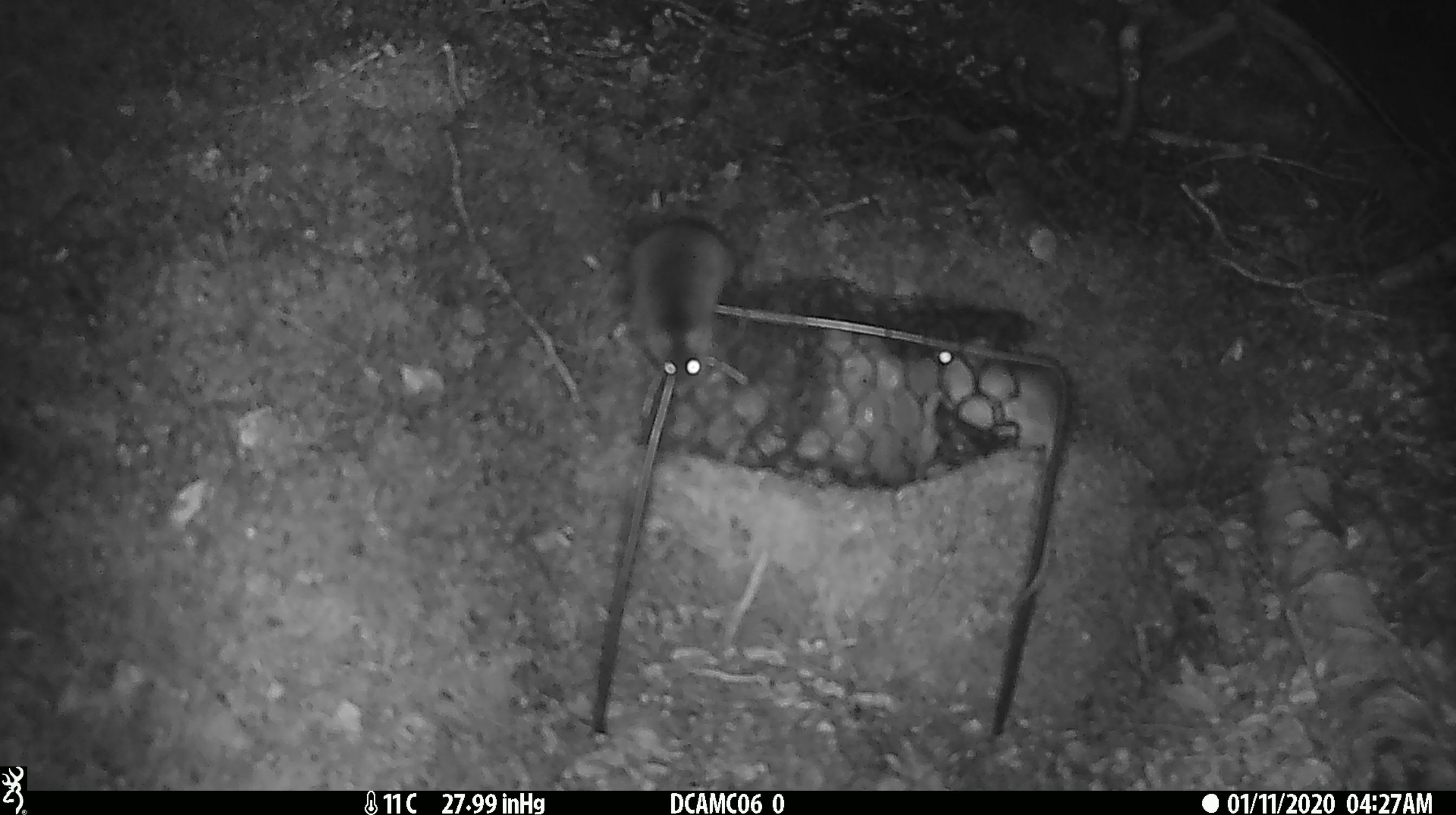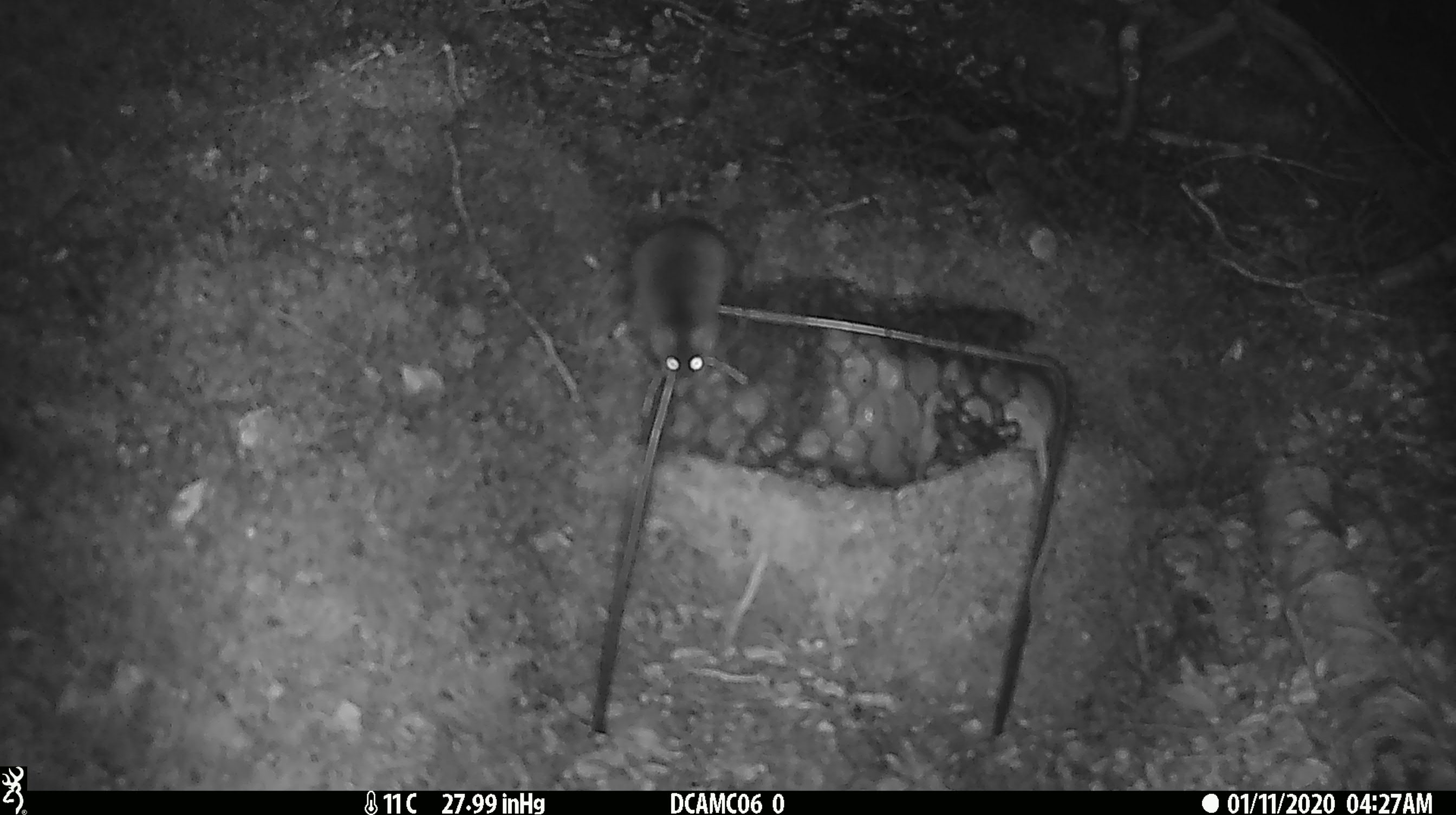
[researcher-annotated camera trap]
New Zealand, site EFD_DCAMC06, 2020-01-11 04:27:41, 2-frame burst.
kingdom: Animalia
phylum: Chordata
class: Mammalia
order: Rodentia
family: Muridae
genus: Mus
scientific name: Mus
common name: mouse